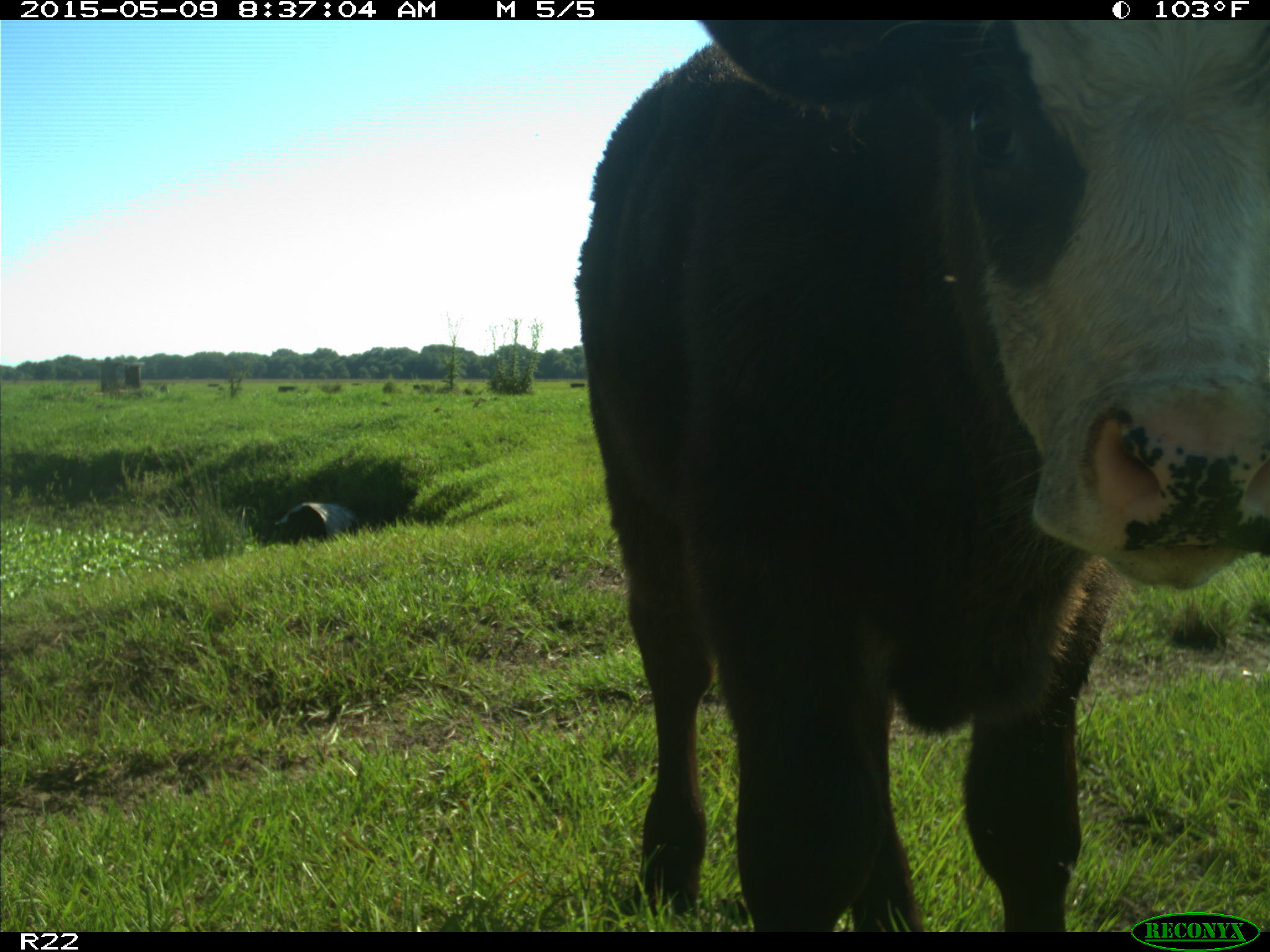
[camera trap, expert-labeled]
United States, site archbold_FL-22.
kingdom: Animalia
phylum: Chordata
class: Mammalia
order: Artiodactyla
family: Bovidae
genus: Bos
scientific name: Bos taurus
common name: domestic cow